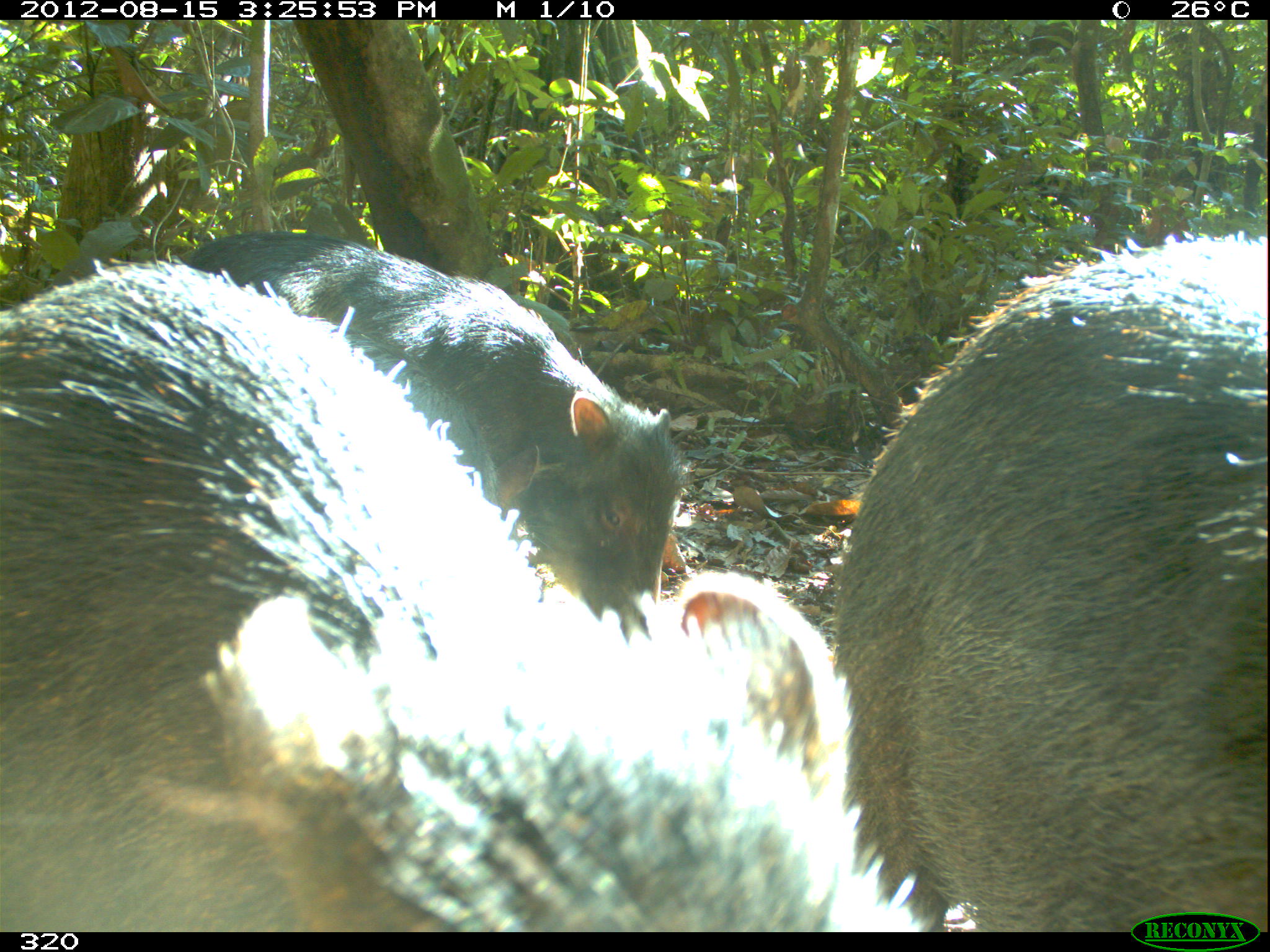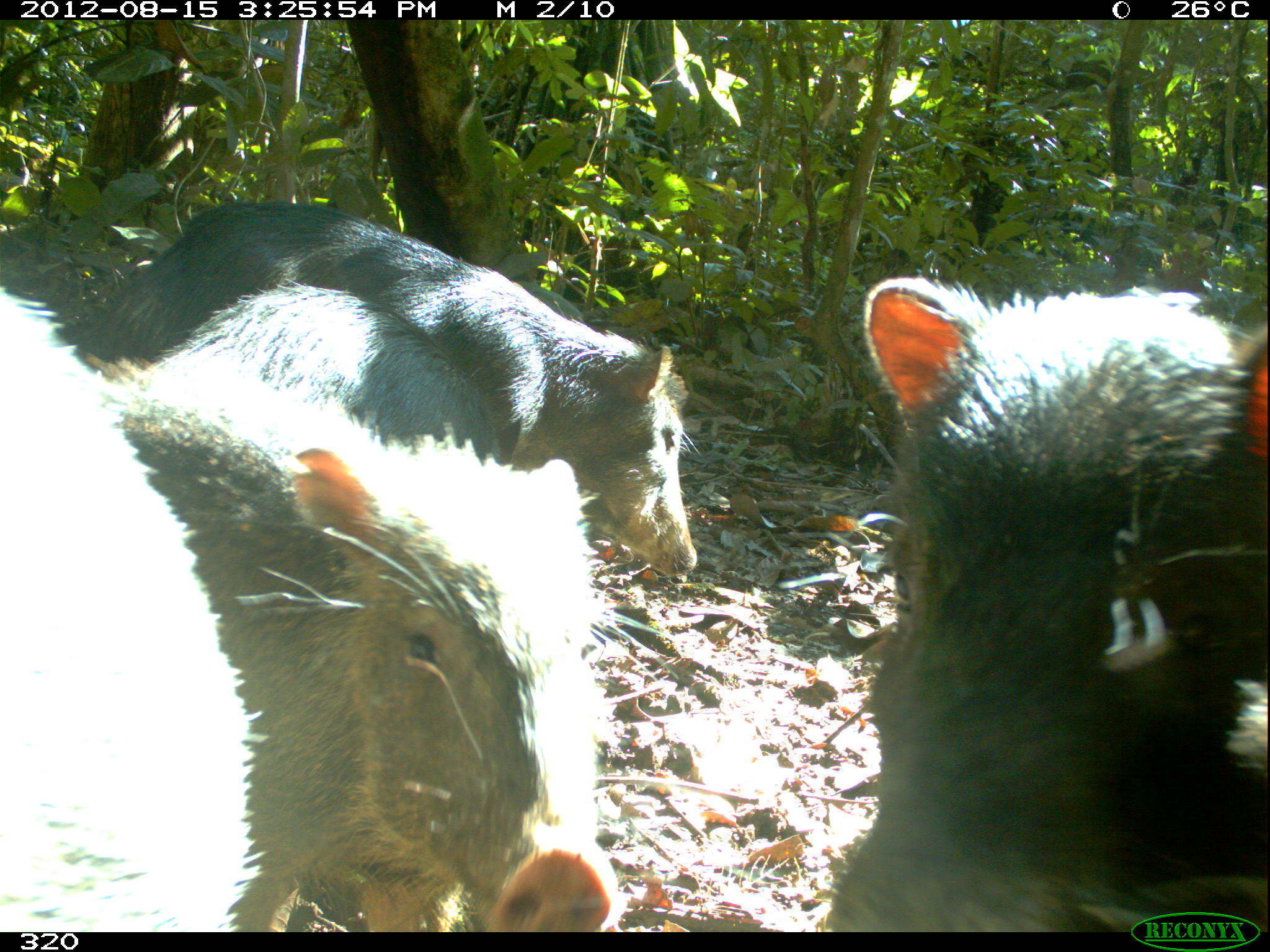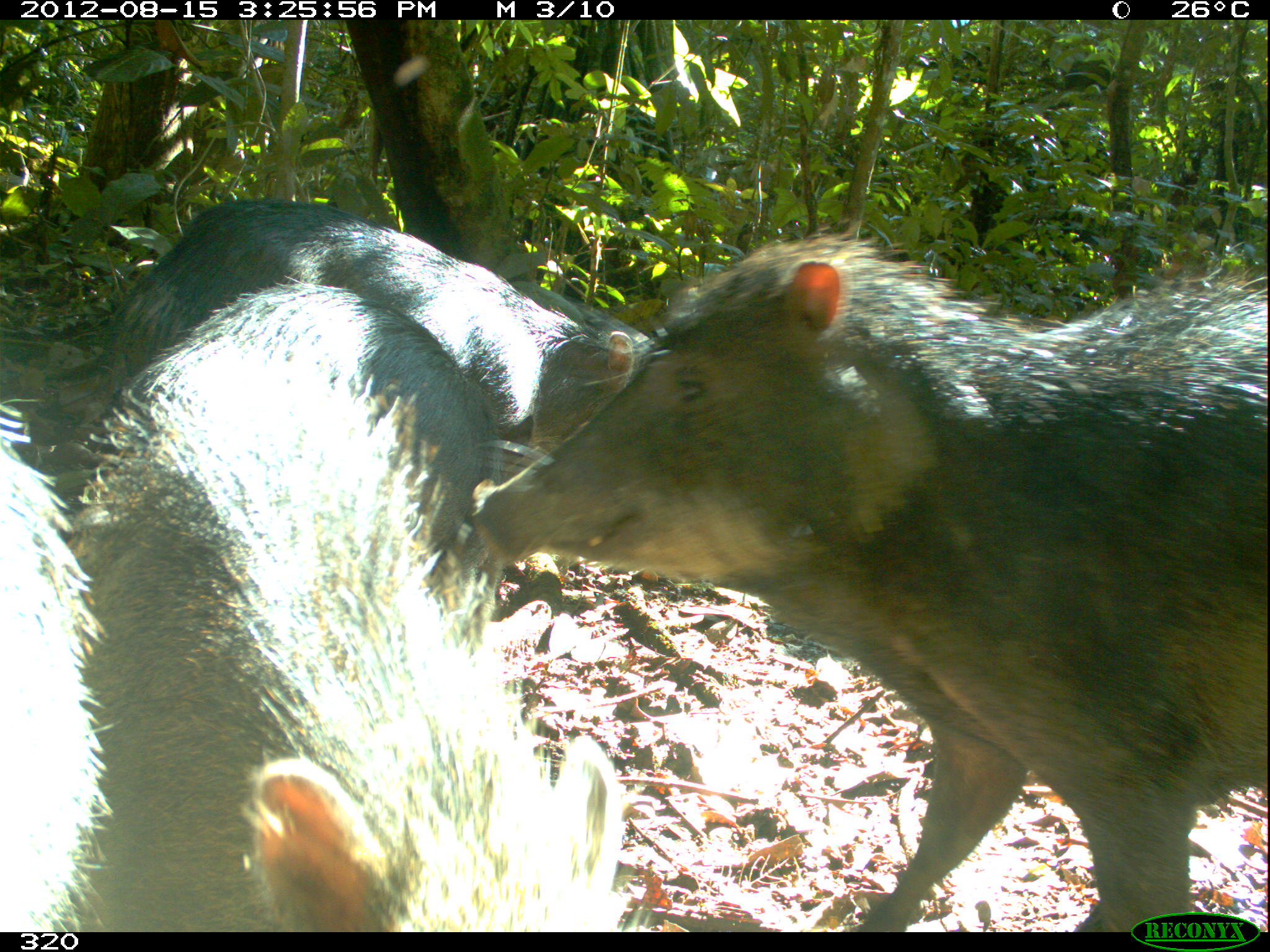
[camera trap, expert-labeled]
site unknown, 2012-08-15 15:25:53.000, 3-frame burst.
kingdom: Animalia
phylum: Chordata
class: Mammalia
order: Artiodactyla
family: Tayassuidae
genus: Tayassu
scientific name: Tayassu pecari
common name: white-lipped peccary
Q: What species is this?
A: Tayassu pecari (white-lipped peccary).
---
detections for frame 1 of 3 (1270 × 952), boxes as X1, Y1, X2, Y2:
tayassu pecari: 0, 261, 928, 925; 822, 231, 1270, 927; 181, 226, 683, 639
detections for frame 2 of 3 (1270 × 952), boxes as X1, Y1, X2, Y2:
tayassu pecari: 817, 271, 1269, 930; 96, 365, 622, 930; 88, 197, 698, 580; 0, 283, 269, 928; 144, 285, 498, 454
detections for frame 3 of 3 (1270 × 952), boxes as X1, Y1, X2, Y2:
tayassu pecari: 470, 230, 1270, 931; 70, 281, 626, 928; 111, 197, 654, 458; 0, 444, 107, 931; 526, 329, 647, 456